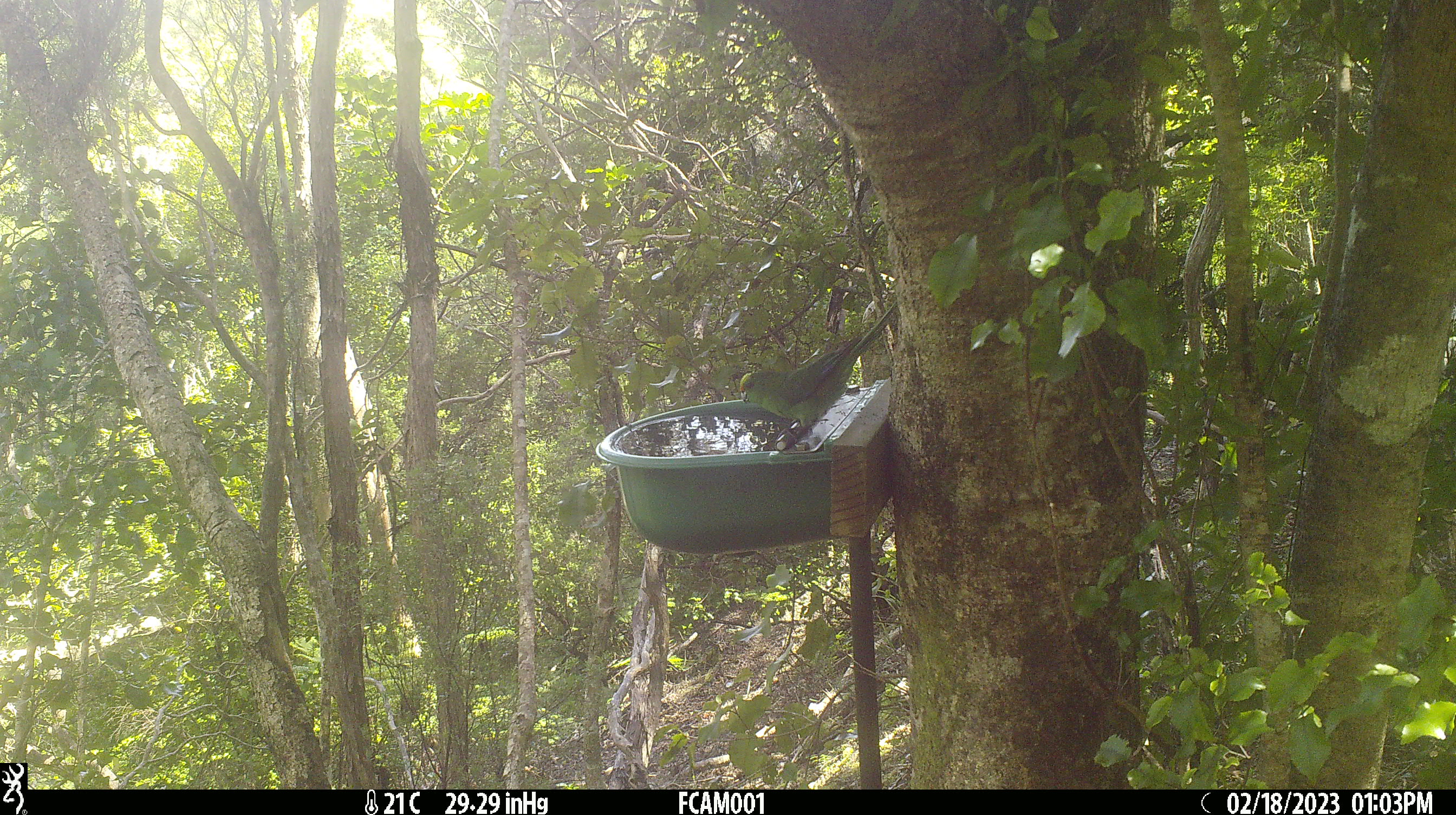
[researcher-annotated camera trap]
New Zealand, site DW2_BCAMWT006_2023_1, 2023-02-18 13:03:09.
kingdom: Animalia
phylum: Chordata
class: Aves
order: Psittaciformes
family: Psittaculidae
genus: Cyanoramphus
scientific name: Cyanoramphus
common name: parakeet